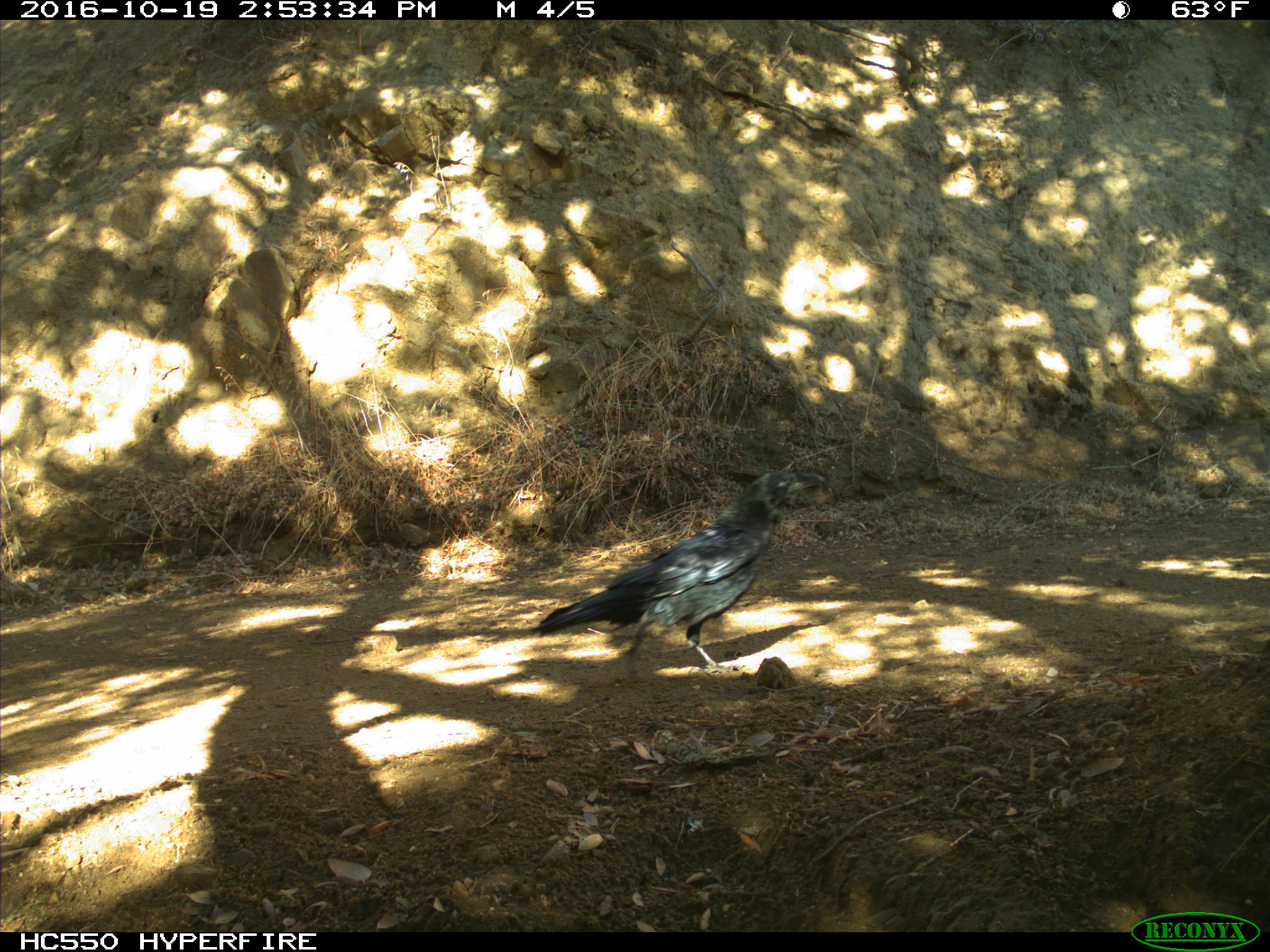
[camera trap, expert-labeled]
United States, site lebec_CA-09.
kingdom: Animalia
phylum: Chordata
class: Aves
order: Passeriformes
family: Corvidae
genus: Corvus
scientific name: Corvus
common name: crows and ravens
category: unidentified corvus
Unidentified corvus (crows and ravens) (Corvus).